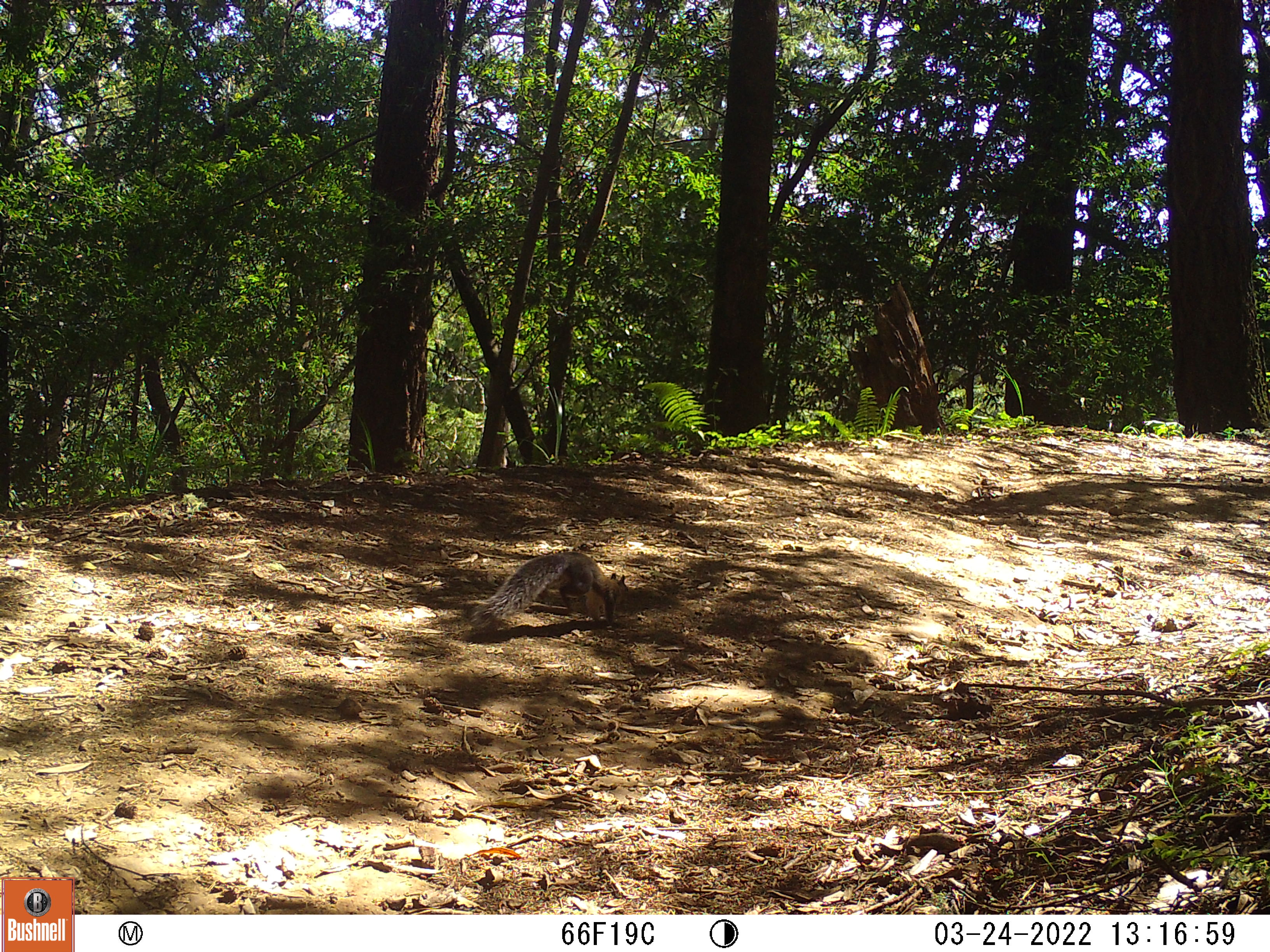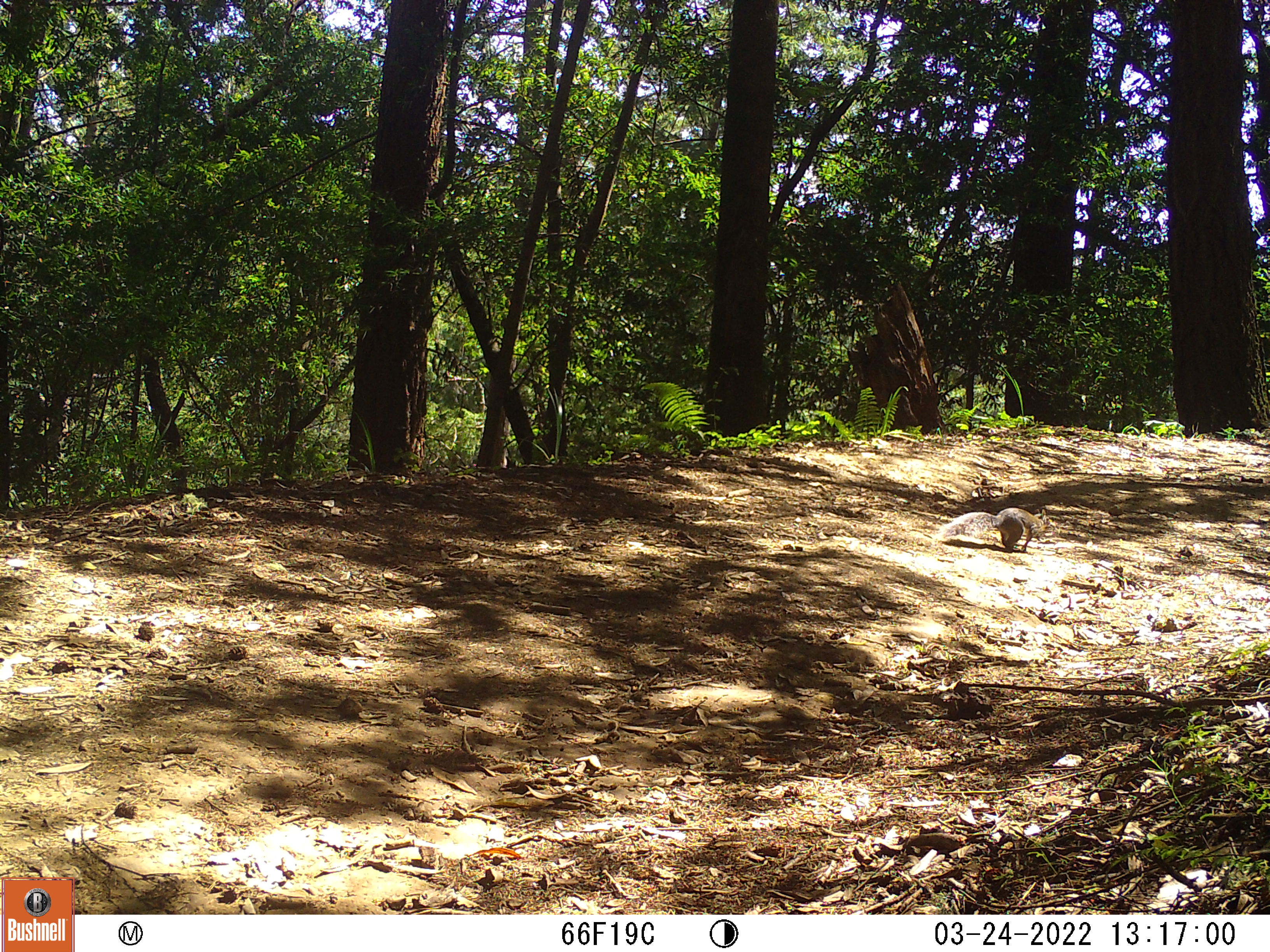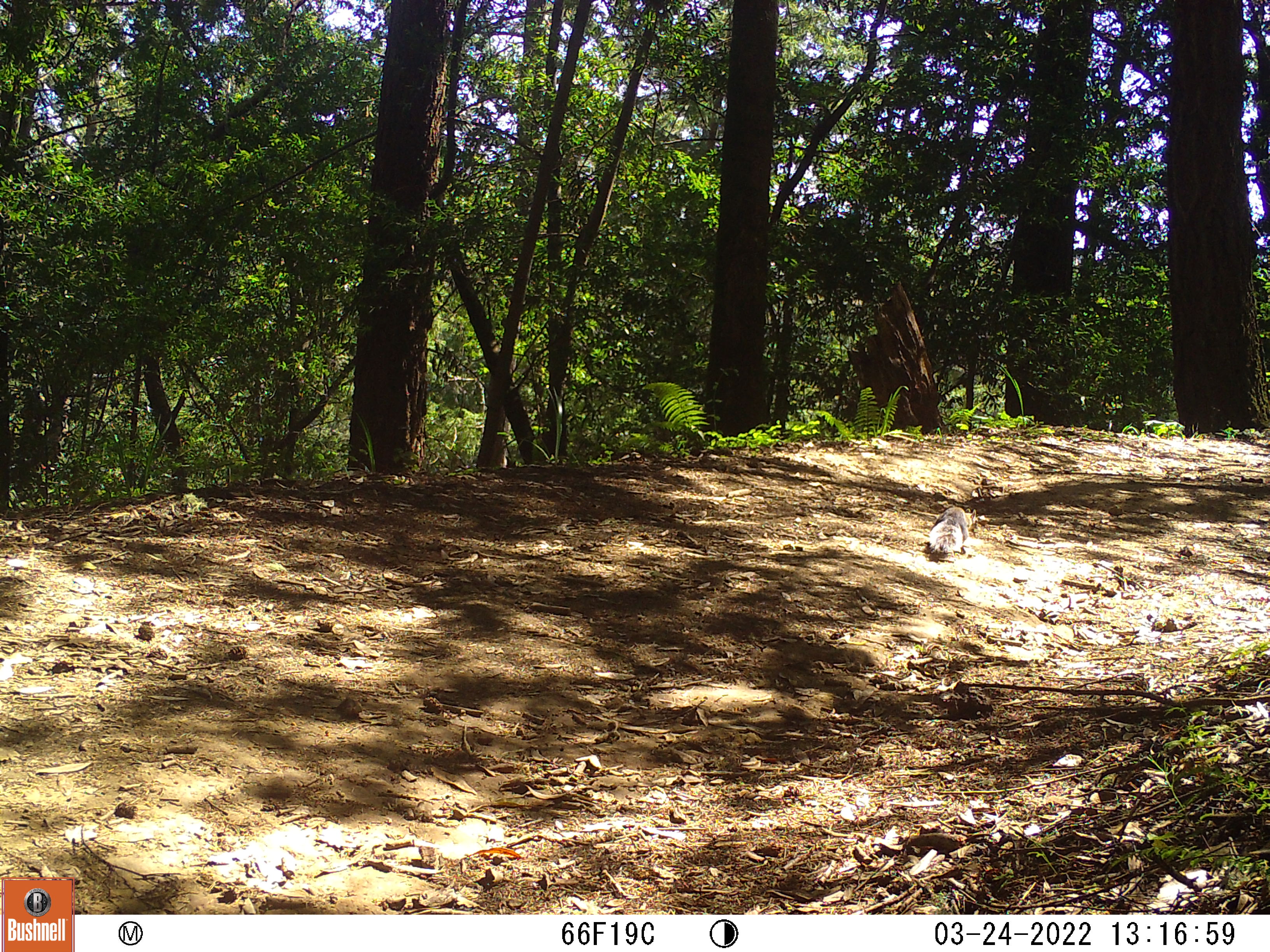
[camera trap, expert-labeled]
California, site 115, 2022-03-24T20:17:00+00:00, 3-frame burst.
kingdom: Animalia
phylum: Chordata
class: Mammalia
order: Rodentia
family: Sciuridae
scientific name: Sciuridae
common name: squirrel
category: unknown squirrel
Unknown squirrel (squirrel) (Sciuridae).